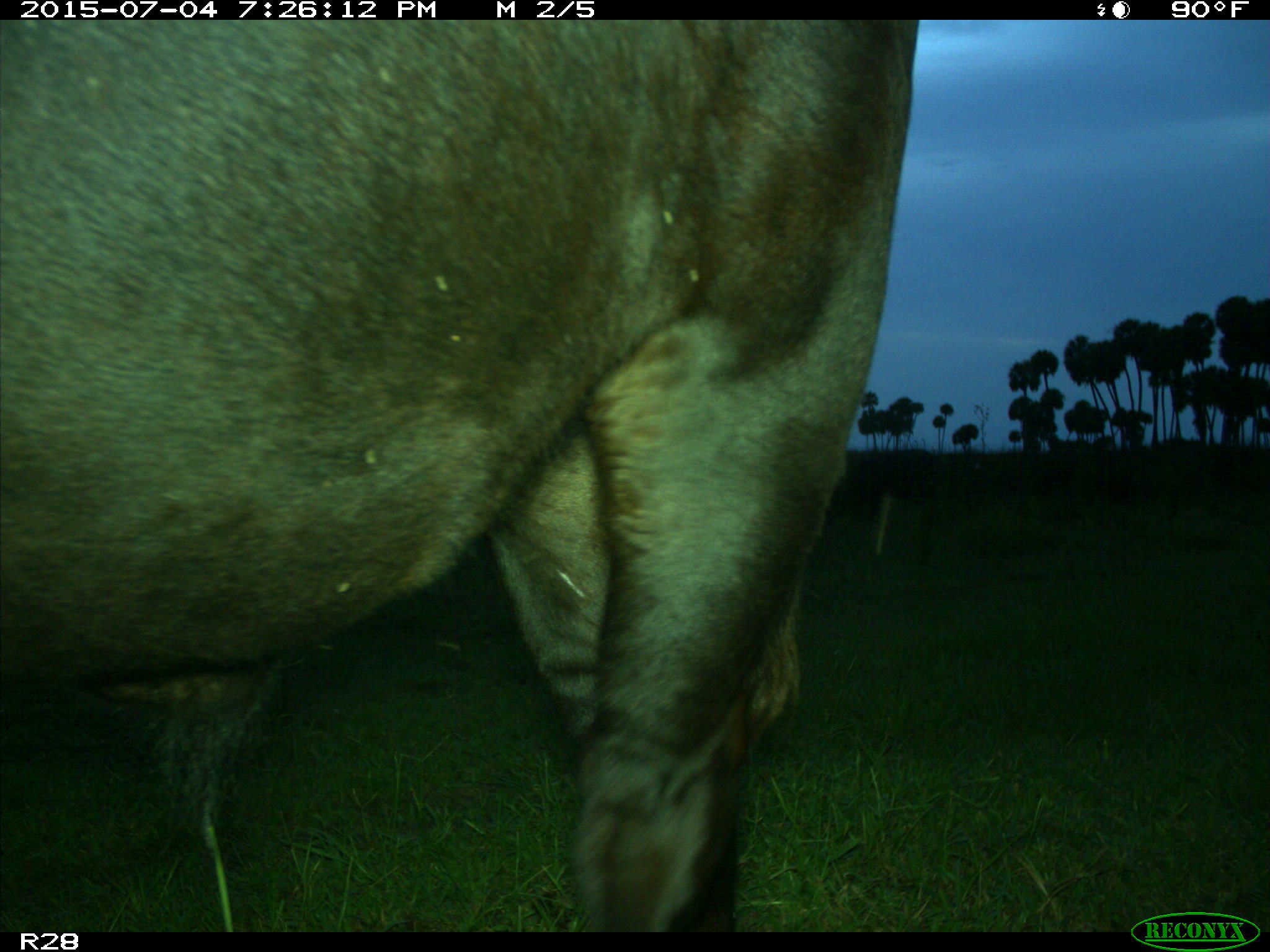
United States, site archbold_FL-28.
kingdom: Animalia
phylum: Chordata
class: Mammalia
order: Artiodactyla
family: Bovidae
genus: Bos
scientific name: Bos taurus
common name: domestic cow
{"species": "Bos taurus (domestic cow)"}